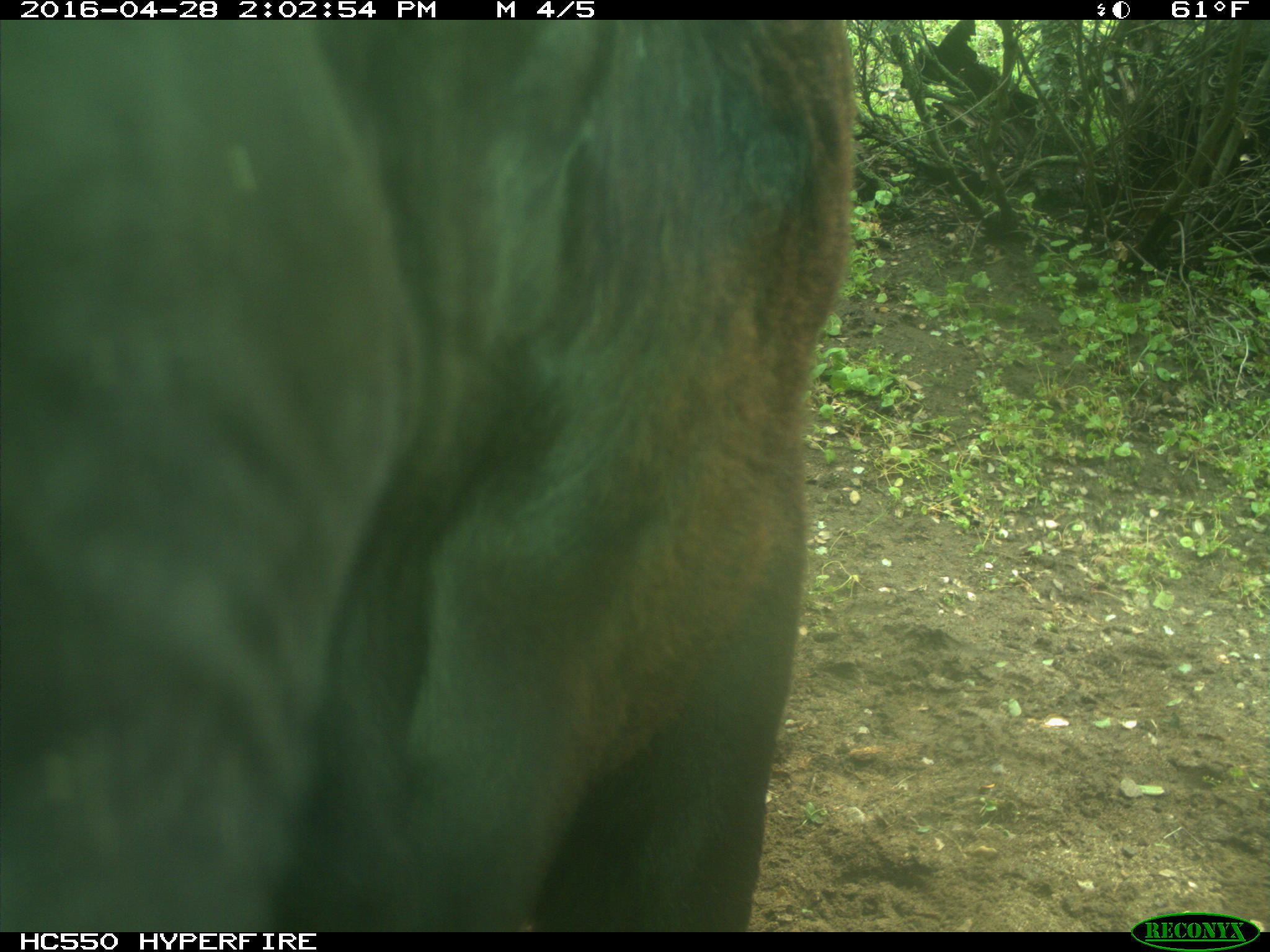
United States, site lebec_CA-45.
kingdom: Animalia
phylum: Chordata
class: Mammalia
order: Artiodactyla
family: Bovidae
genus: Bos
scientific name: Bos taurus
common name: domestic cow